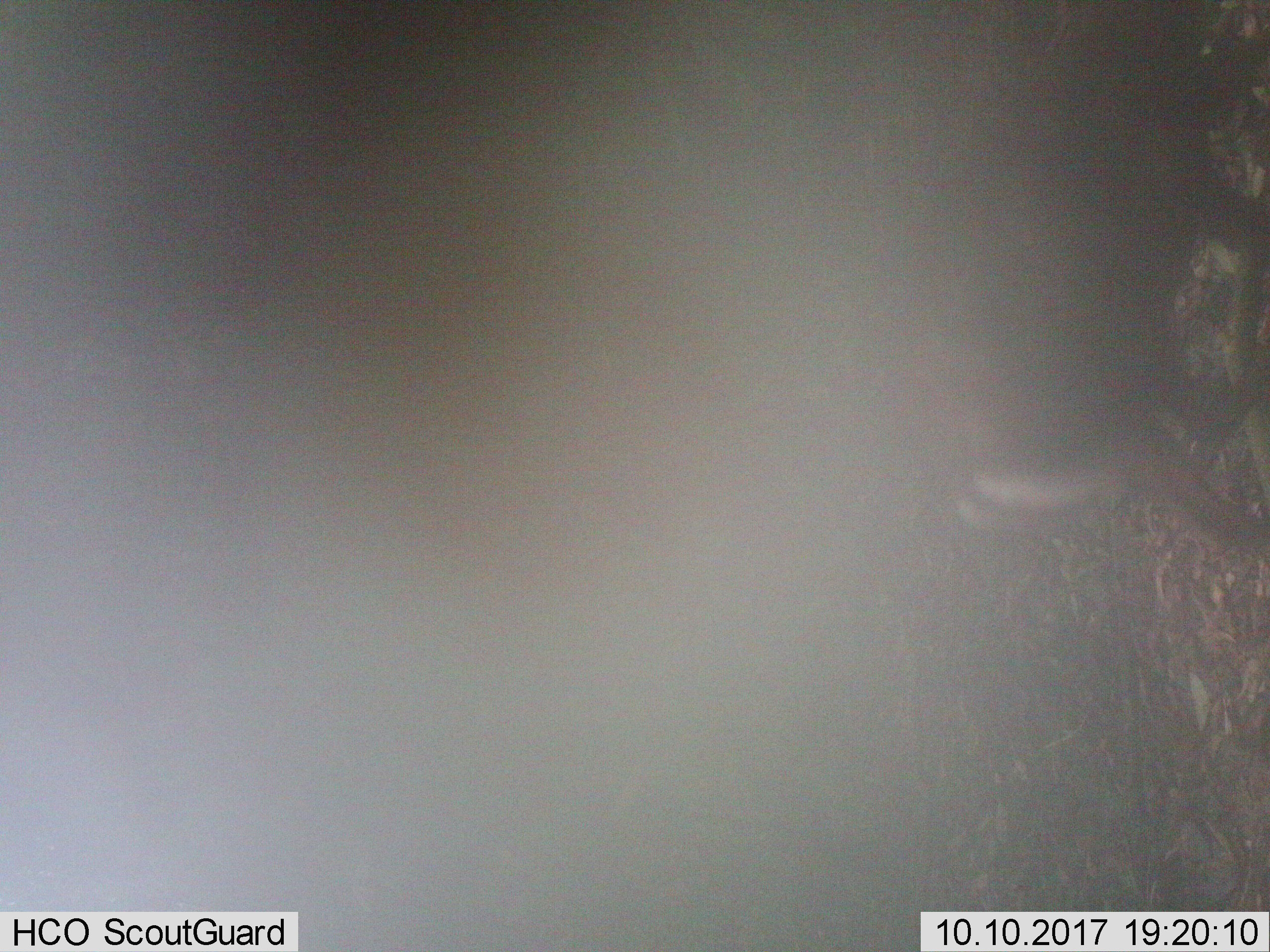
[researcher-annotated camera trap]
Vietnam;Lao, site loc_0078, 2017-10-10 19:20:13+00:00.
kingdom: Animalia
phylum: Chordata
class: Mammalia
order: Artiodactyla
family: Cervidae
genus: Muntiacus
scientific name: Muntiacus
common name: muntjacs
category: unidentified muntjac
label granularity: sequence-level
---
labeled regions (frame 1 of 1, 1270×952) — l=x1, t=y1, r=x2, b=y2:
unidentified muntjac: l=884, t=0, r=1270, b=547